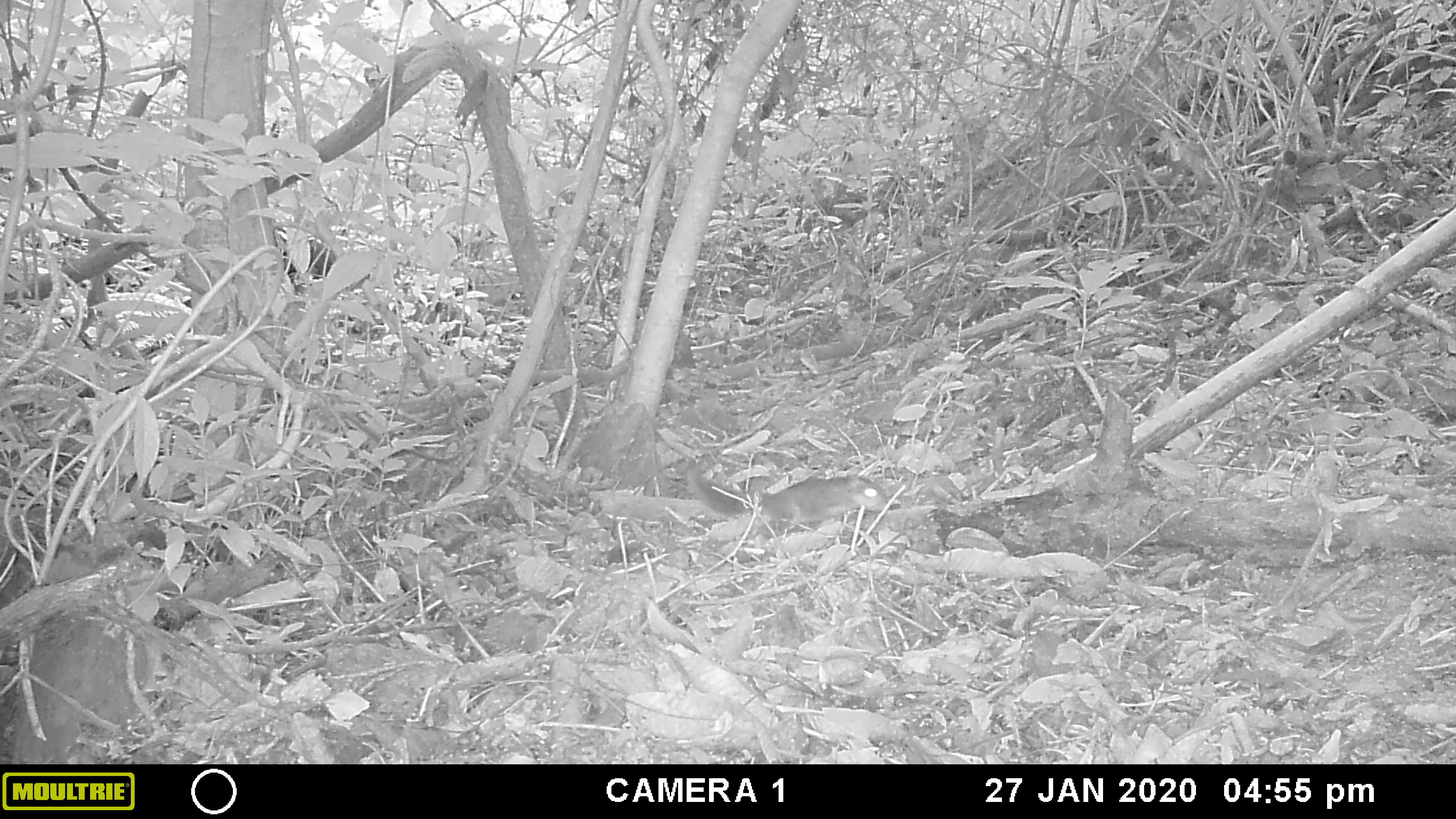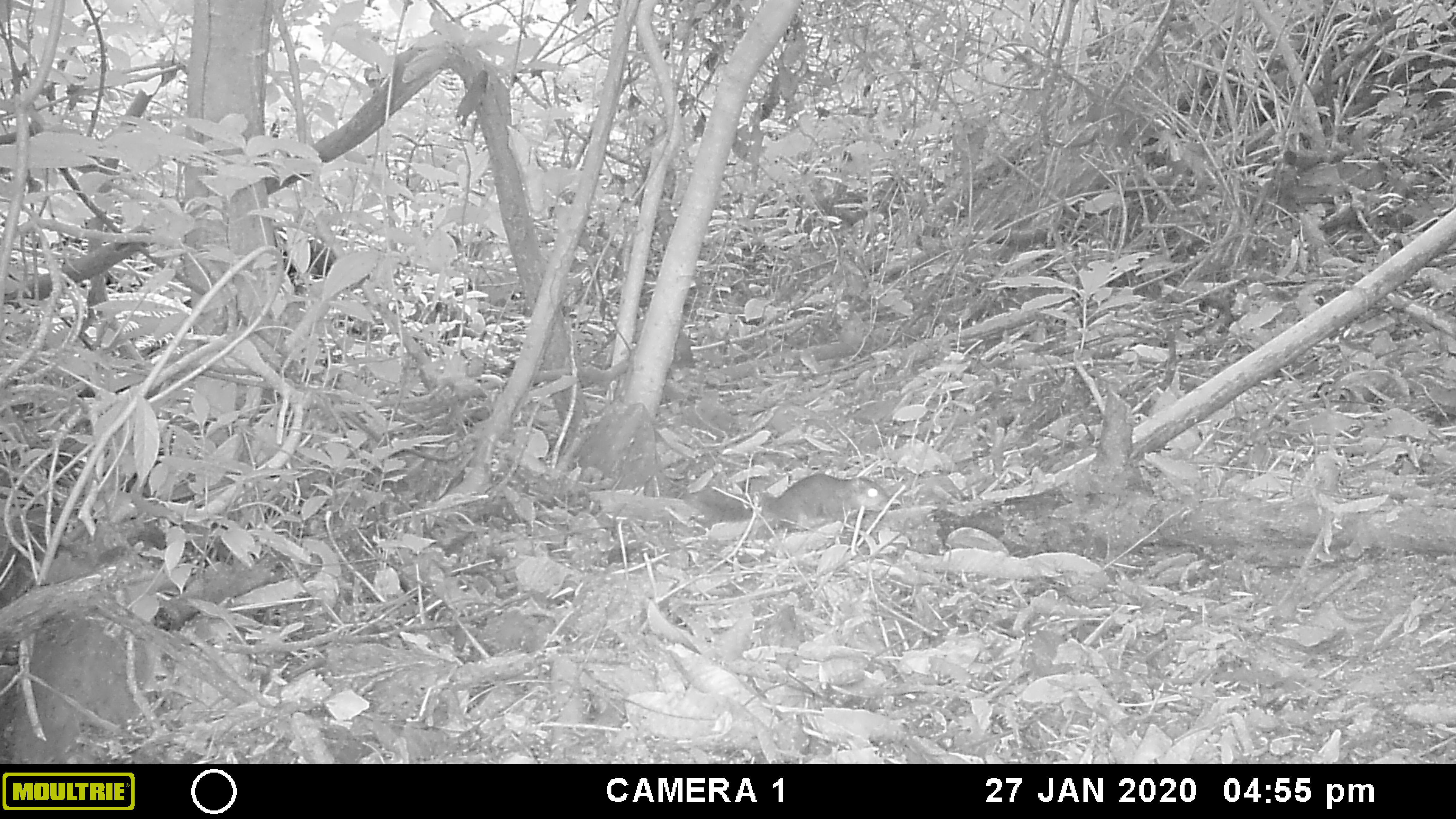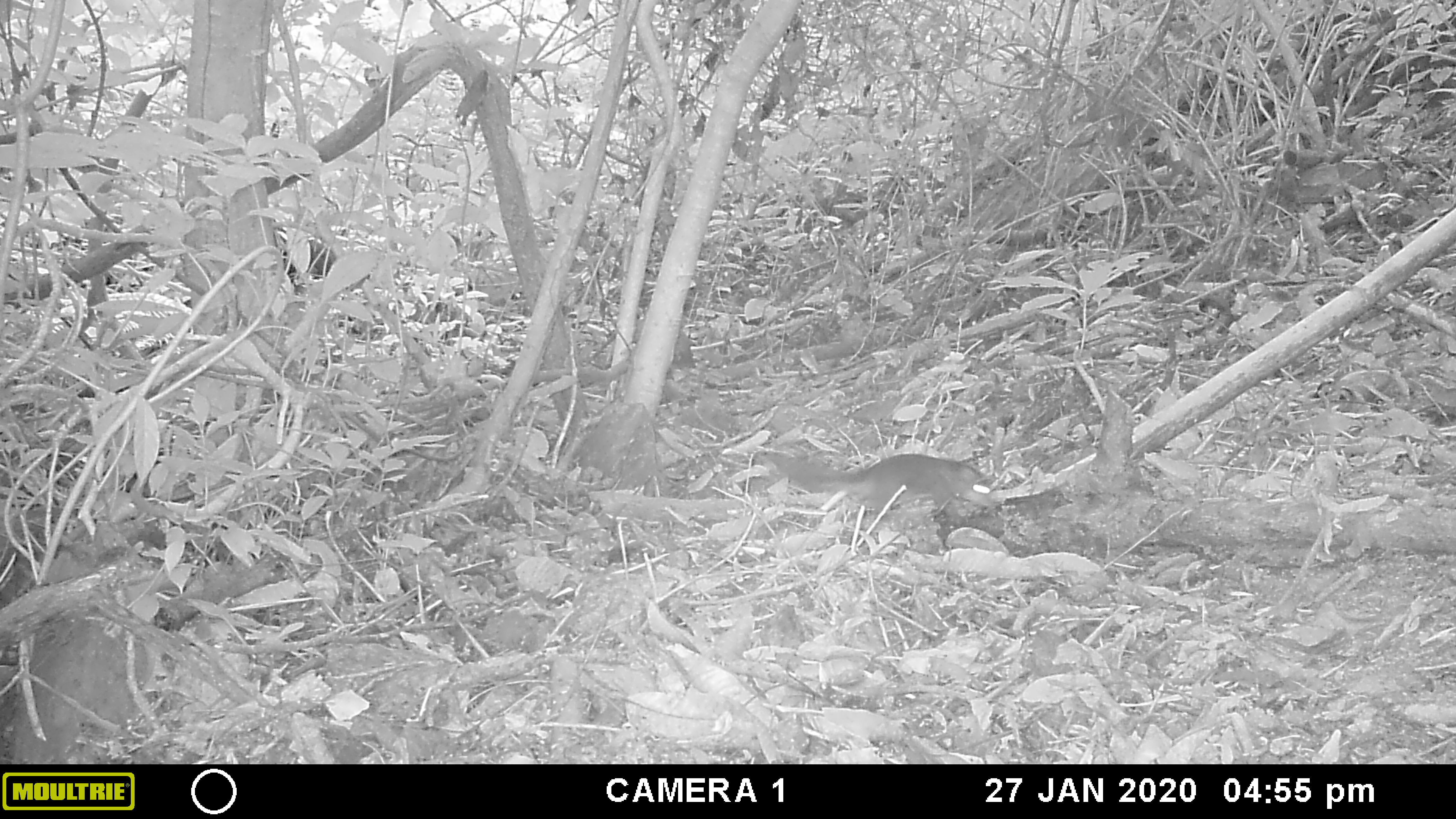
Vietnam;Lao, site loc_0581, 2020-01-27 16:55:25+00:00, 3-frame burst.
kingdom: Animalia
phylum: Chordata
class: Mammalia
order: Rodentia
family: Sciuridae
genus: Dremomys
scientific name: Dremomys rufigenis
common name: red-cheeked squirrel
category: red cheeked squirrel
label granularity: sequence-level